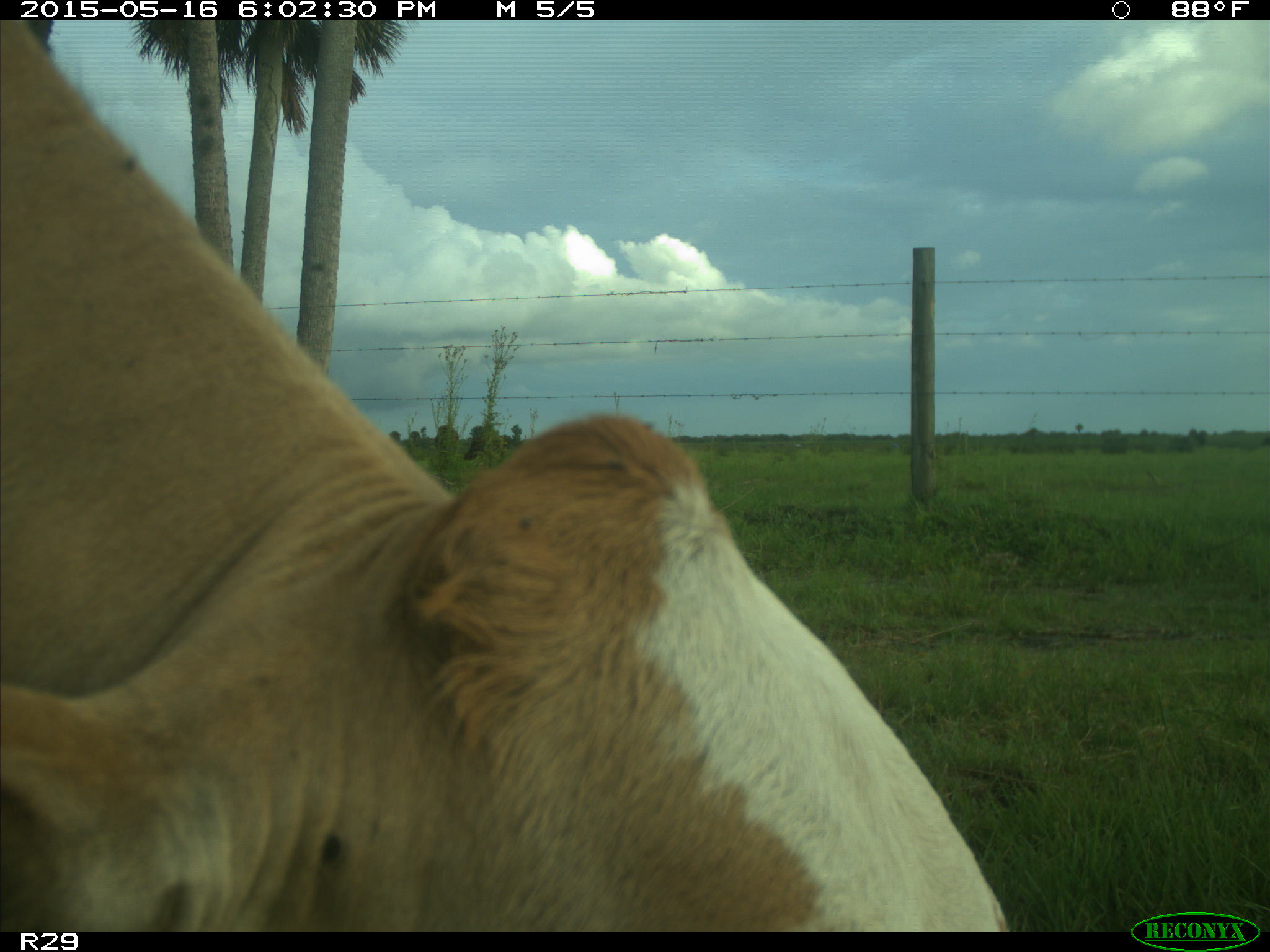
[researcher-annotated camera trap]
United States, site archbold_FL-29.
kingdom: Animalia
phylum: Chordata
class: Mammalia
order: Artiodactyla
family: Bovidae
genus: Bos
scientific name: Bos taurus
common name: domestic cow